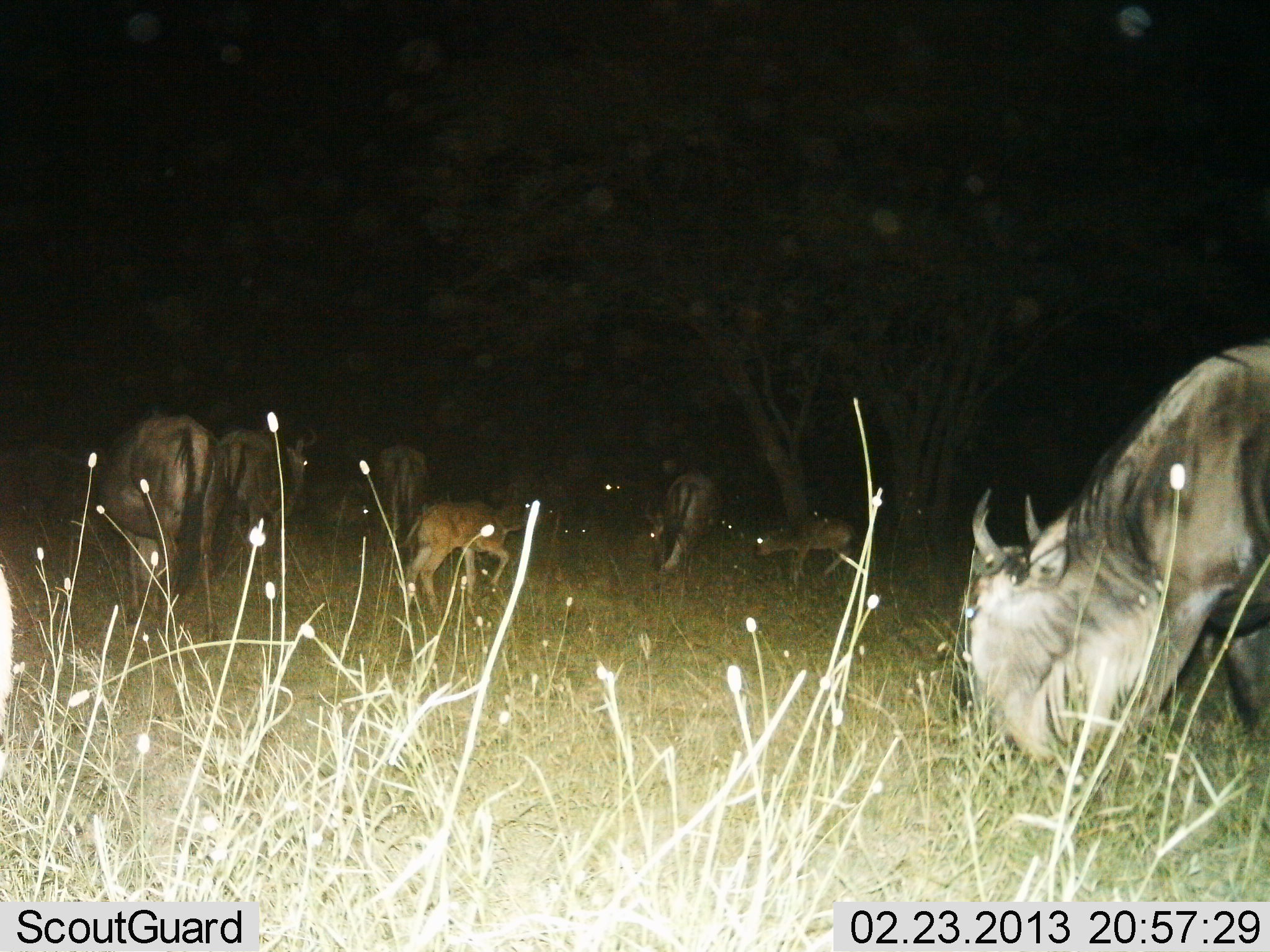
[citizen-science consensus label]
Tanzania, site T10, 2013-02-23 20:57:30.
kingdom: Animalia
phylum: Chordata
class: Mammalia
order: Artiodactyla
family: Bovidae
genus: Connochaetes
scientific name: Connochaetes taurinus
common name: blue wildebeest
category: wildebeest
Wildebeest (blue wildebeest) (Connochaetes taurinus), count 7. Behavior (volunteer vote fractions): standing 44%, resting 3%, moving 28%, interacting 5%. Young present (vote fraction): 62%. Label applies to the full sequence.